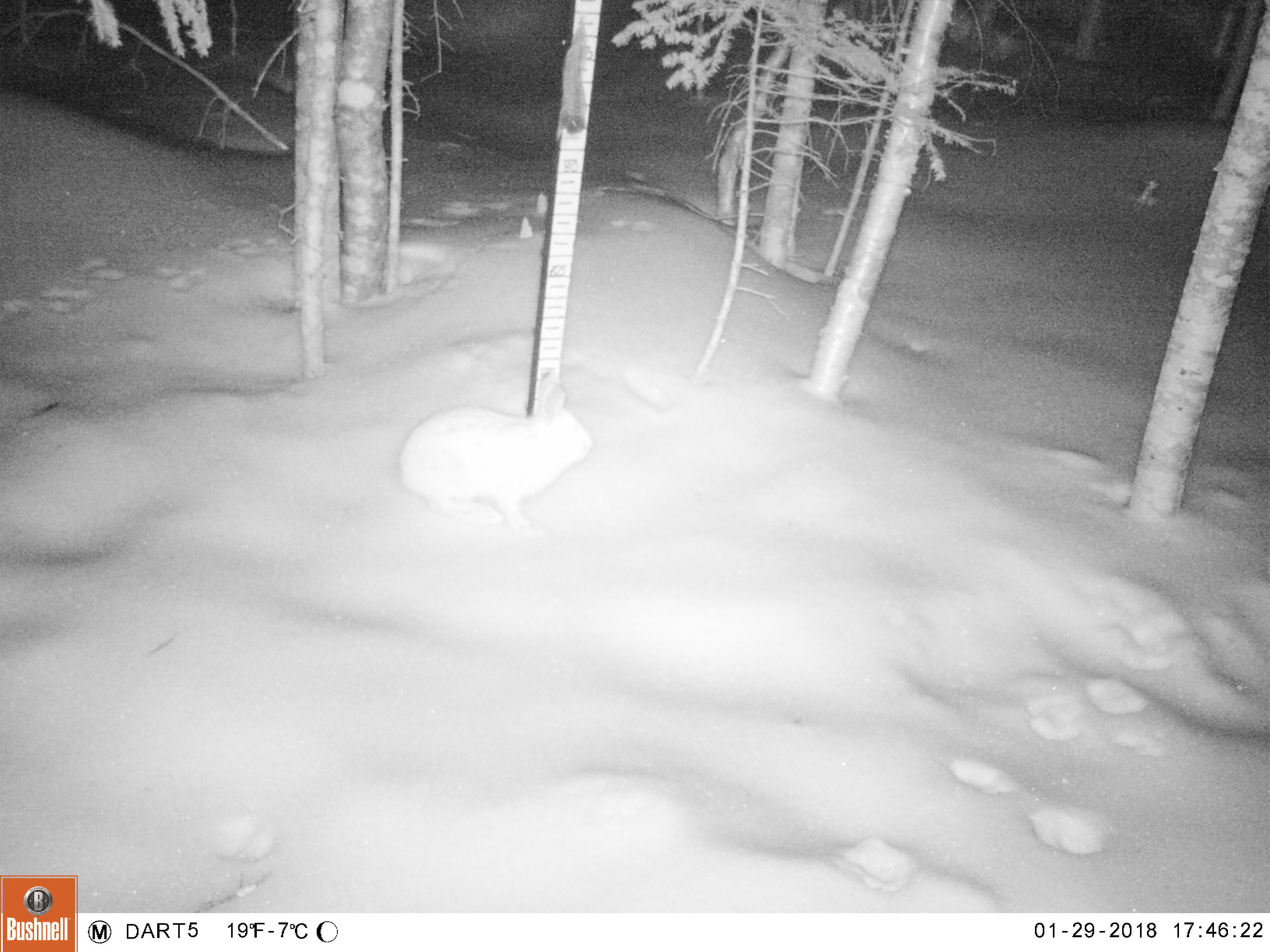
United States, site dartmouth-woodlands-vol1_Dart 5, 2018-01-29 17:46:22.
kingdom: Animalia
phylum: Chordata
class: Mammalia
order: Lagomorpha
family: Leporidae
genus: Lepus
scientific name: Lepus americanus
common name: snowshoe hare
Snowshoe hare (Lepus americanus).